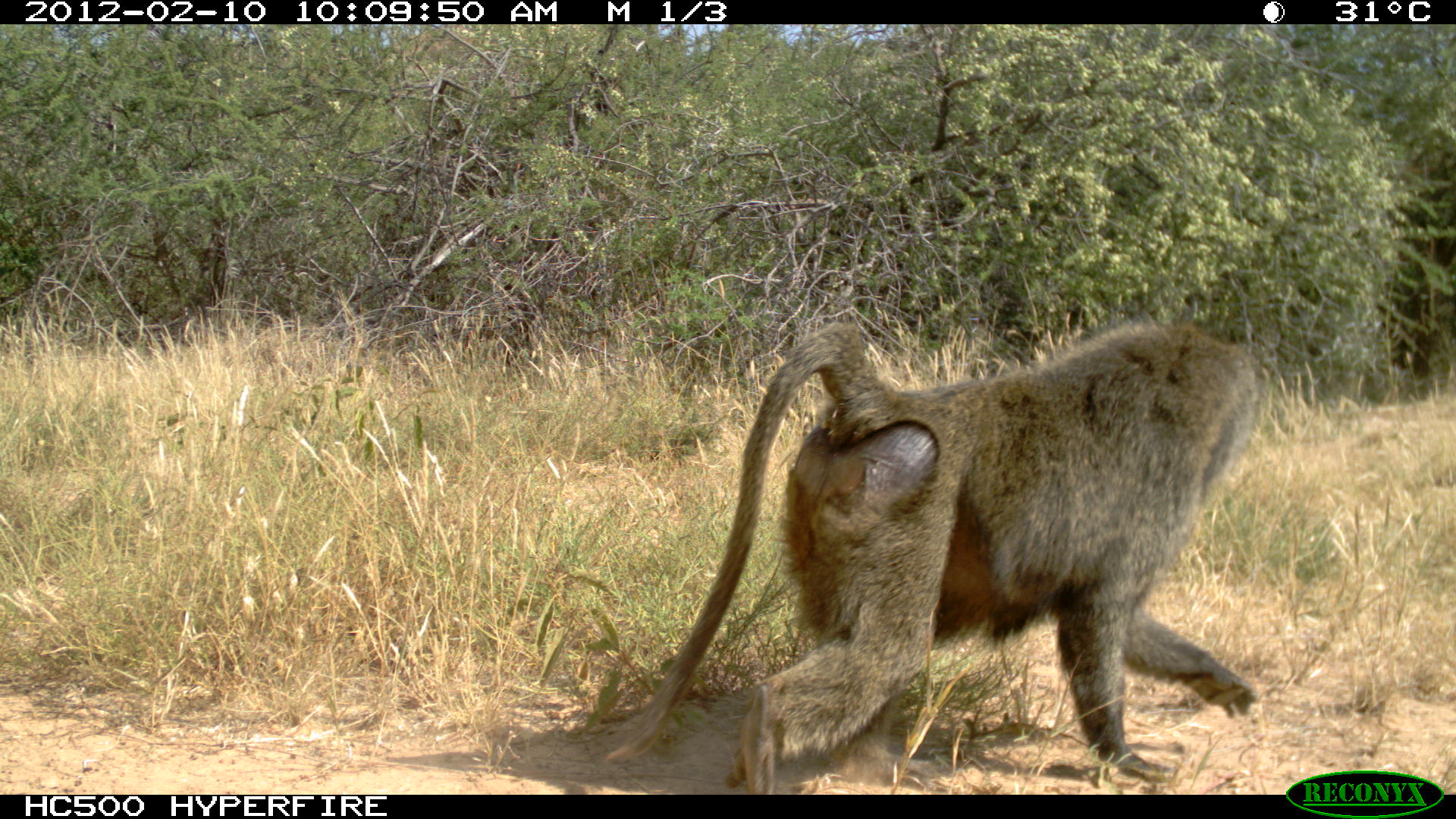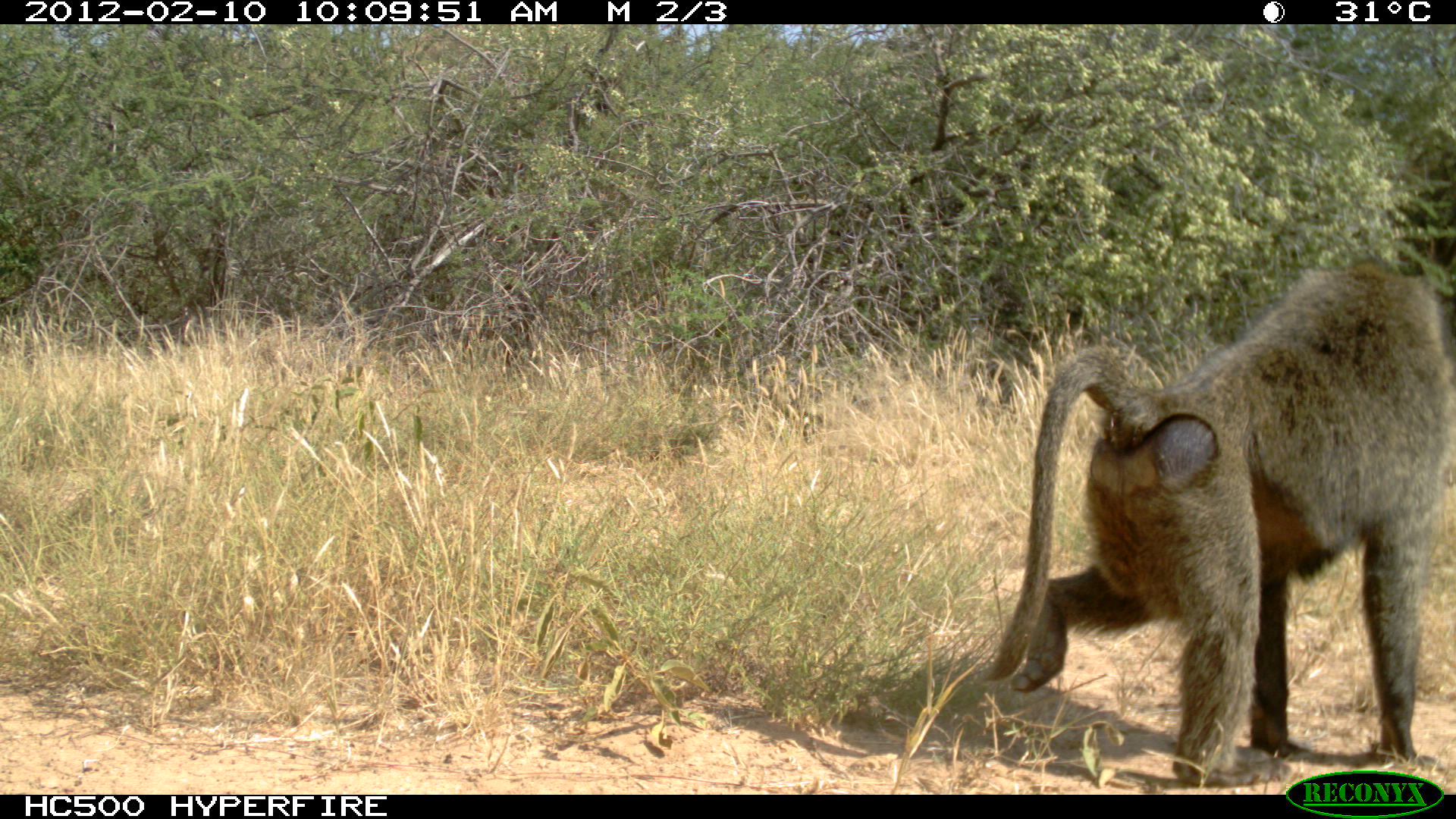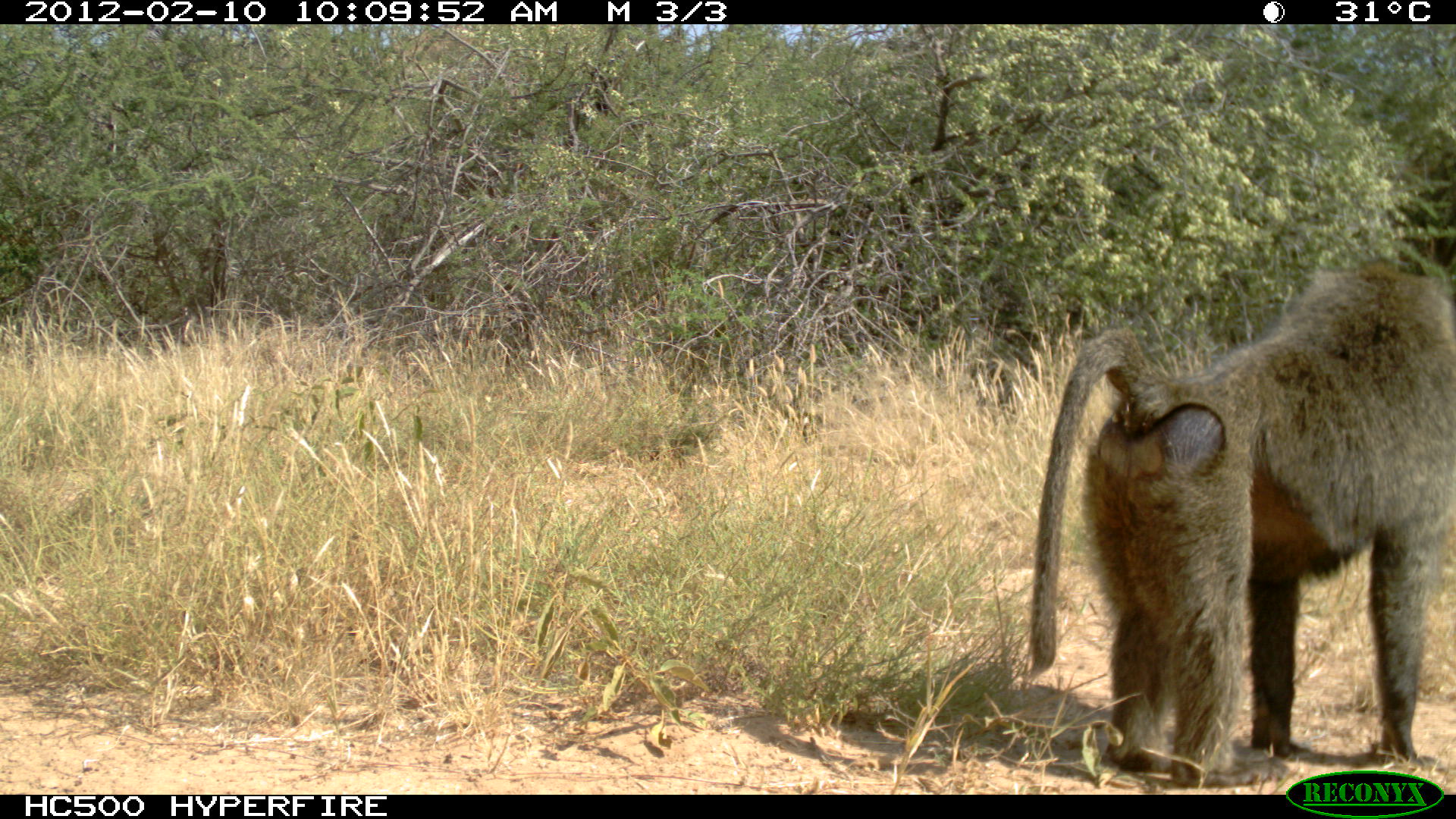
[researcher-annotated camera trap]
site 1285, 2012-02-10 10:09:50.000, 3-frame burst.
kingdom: Animalia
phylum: Chordata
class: Mammalia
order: Primates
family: Cercopithecidae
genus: Papio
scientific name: Papio anubis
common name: olive baboon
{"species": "Papio anubis (olive baboon)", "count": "1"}